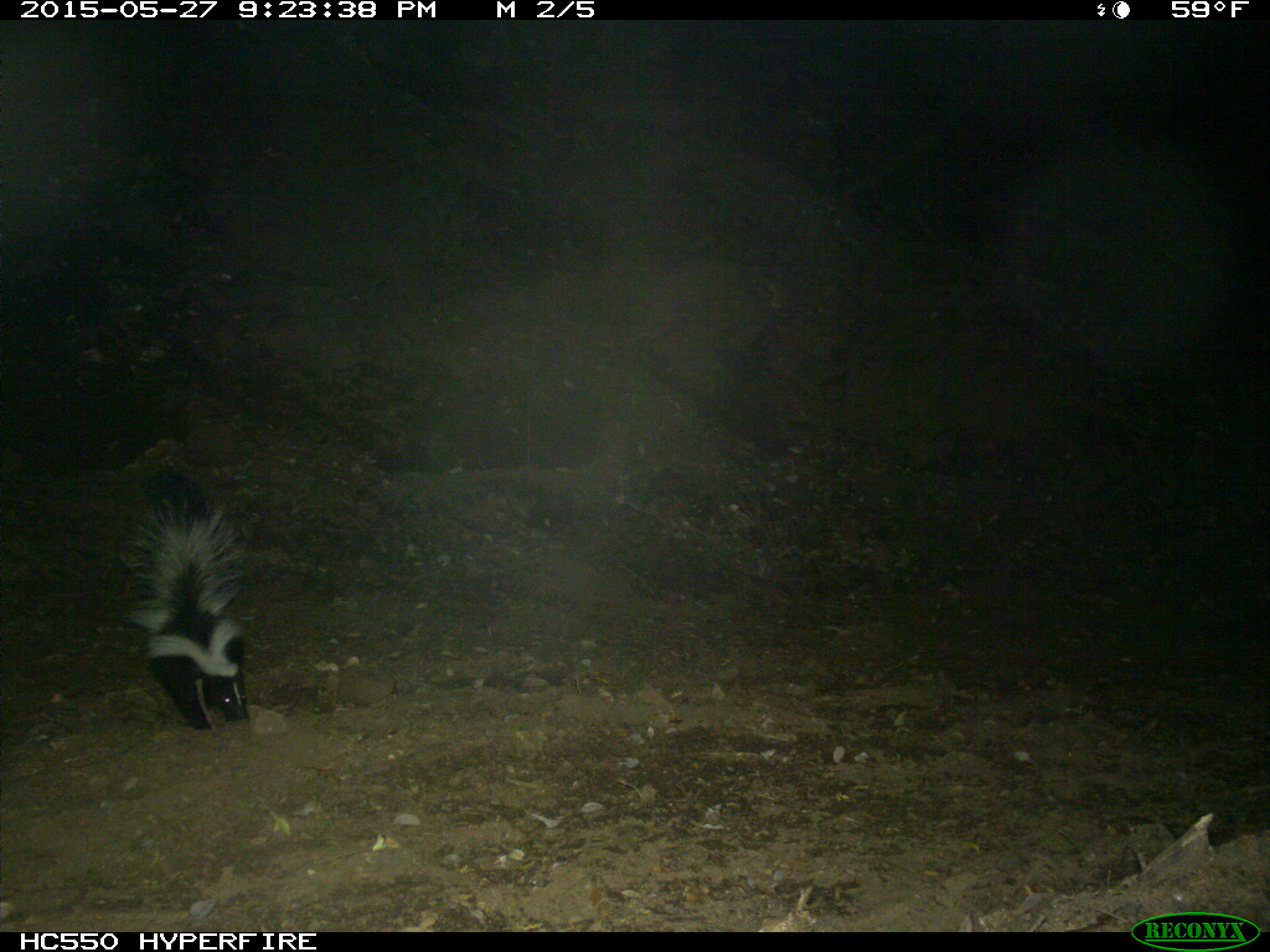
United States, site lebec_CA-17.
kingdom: Animalia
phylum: Chordata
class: Mammalia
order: Carnivora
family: Mephitidae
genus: Mephitis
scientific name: Mephitis mephitis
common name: striped skunk